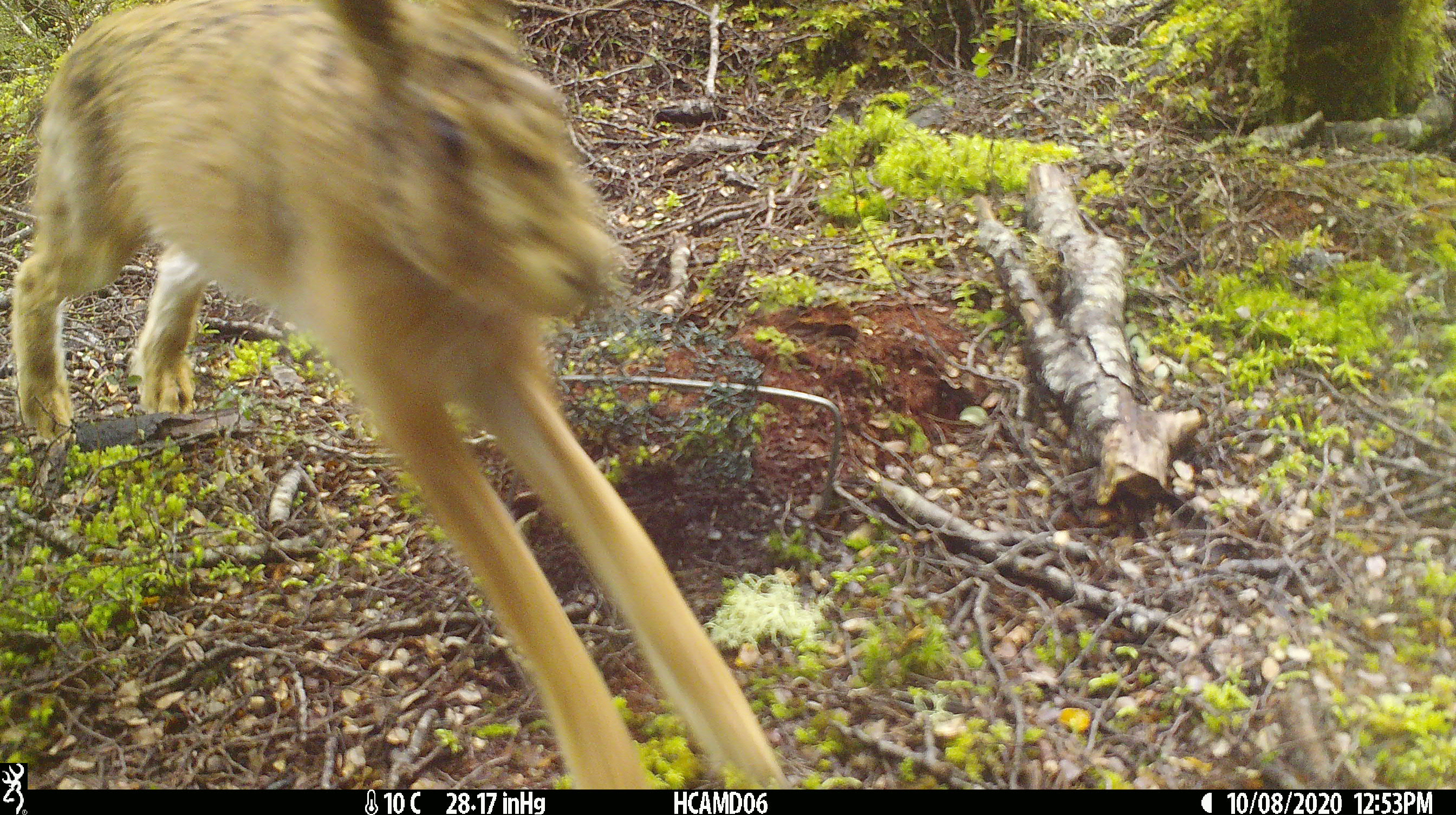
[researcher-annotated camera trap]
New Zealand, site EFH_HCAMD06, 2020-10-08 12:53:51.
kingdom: Animalia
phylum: Chordata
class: Mammalia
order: Lagomorpha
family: Leporidae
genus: Lepus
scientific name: Lepus europaeus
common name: brown hare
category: hare